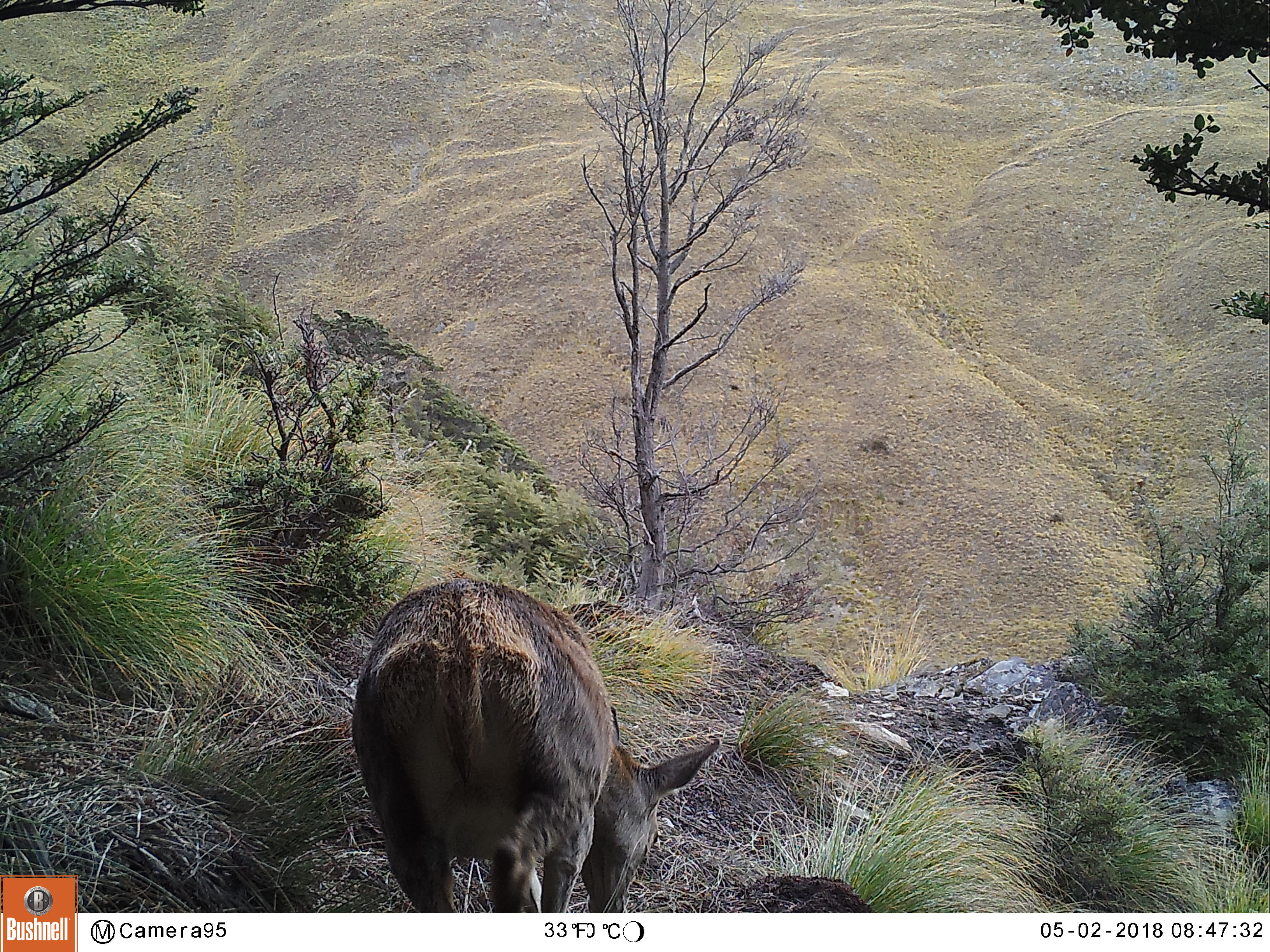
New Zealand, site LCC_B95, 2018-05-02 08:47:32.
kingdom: Animalia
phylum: Chordata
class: Mammalia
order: Artiodactyla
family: Cervidae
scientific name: Cervidae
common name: deer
Deer (Cervidae).